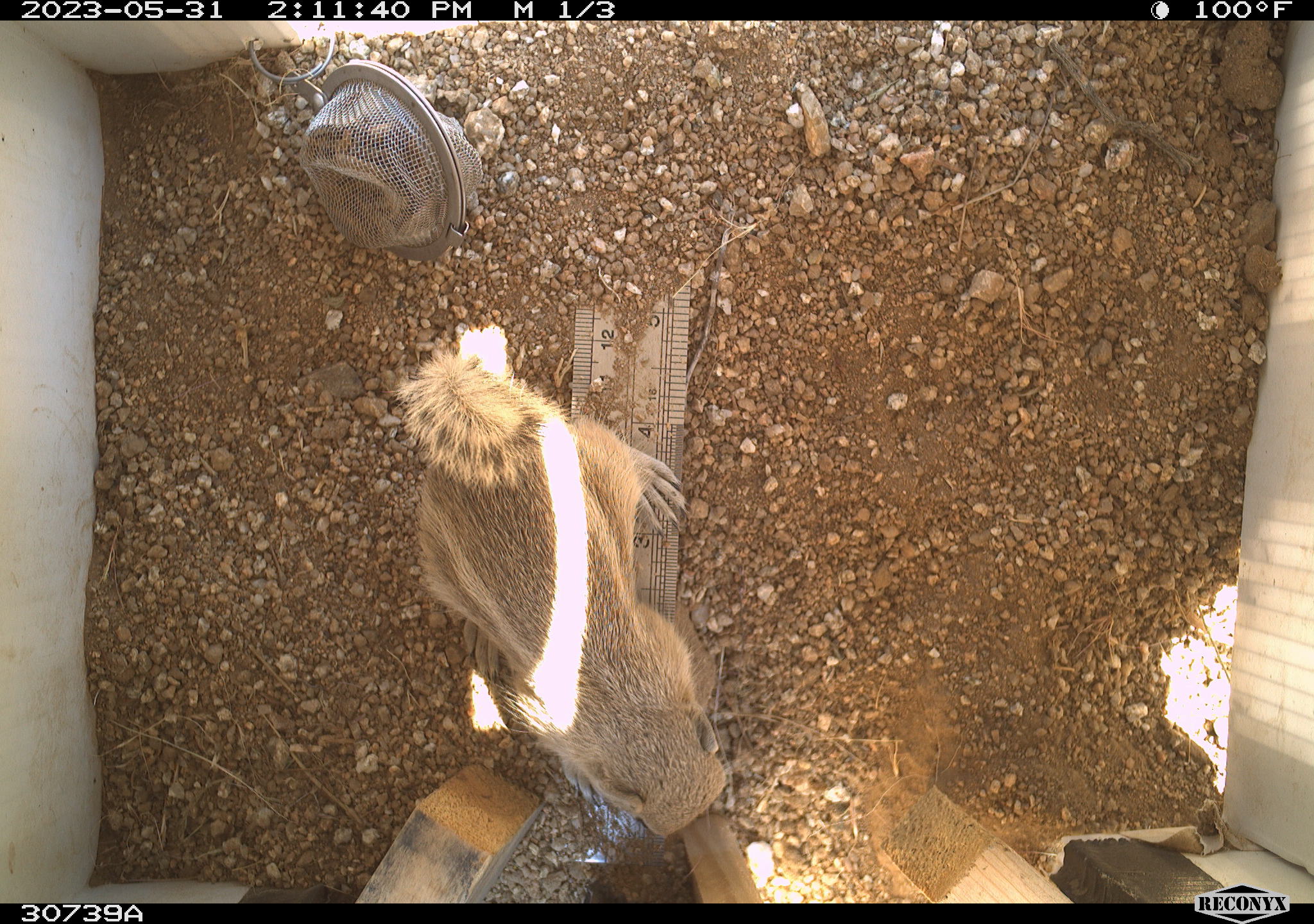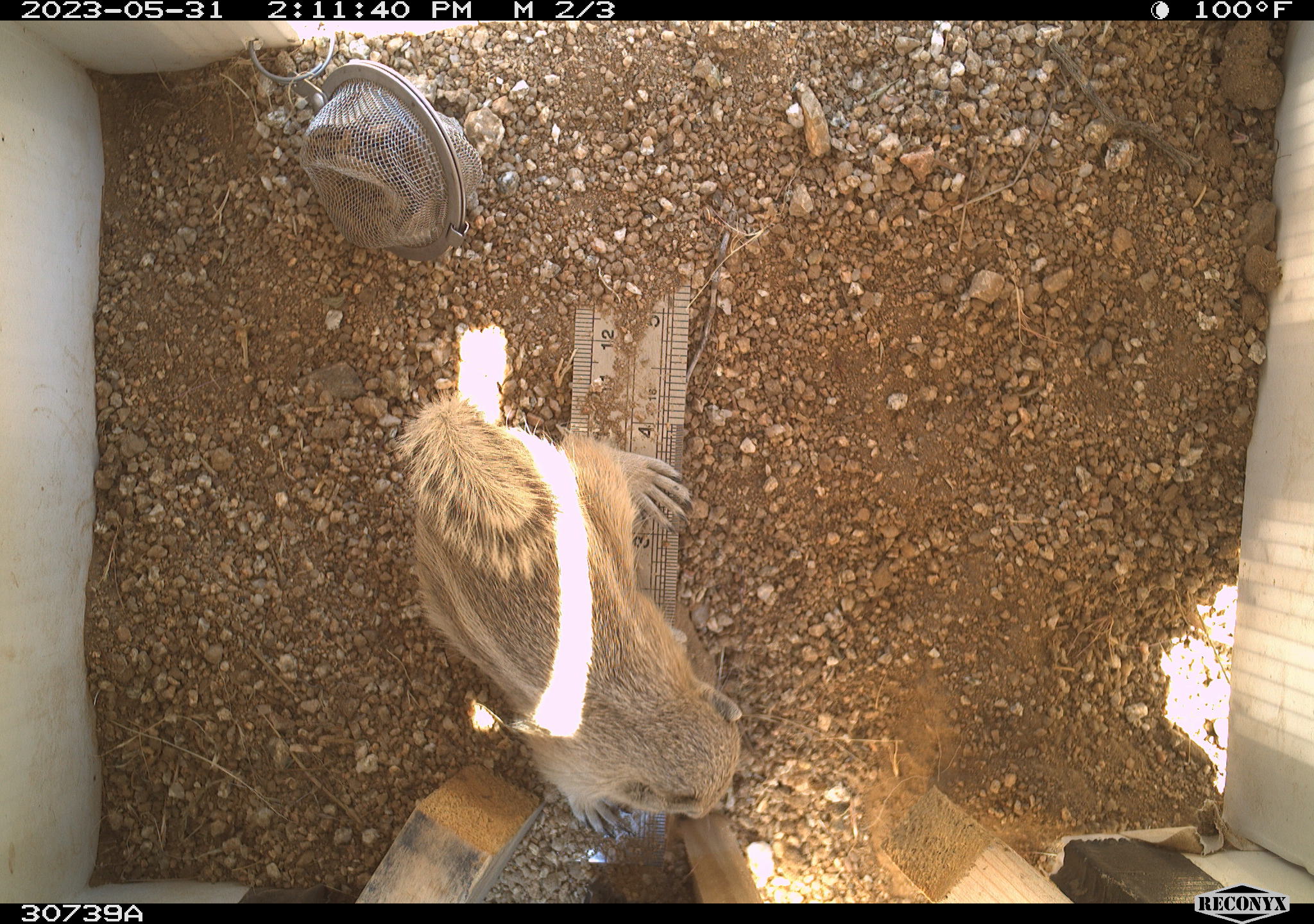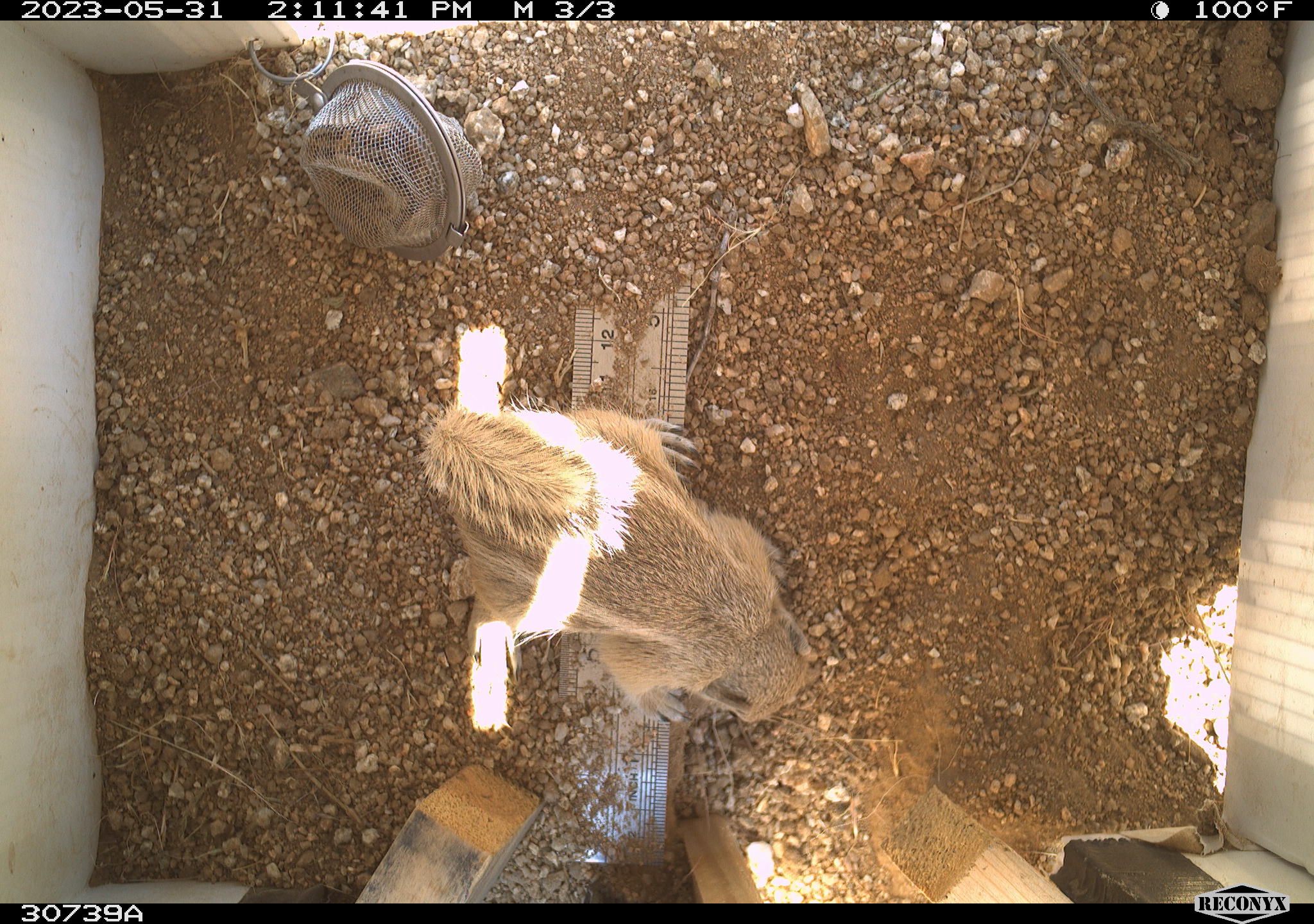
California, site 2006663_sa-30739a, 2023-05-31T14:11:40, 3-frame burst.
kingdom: Animalia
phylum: Chordata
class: Mammalia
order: Rodentia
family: Sciuridae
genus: Ammospermophilus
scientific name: Ammospermophilus leucurus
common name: white-tailed antelope squirrel